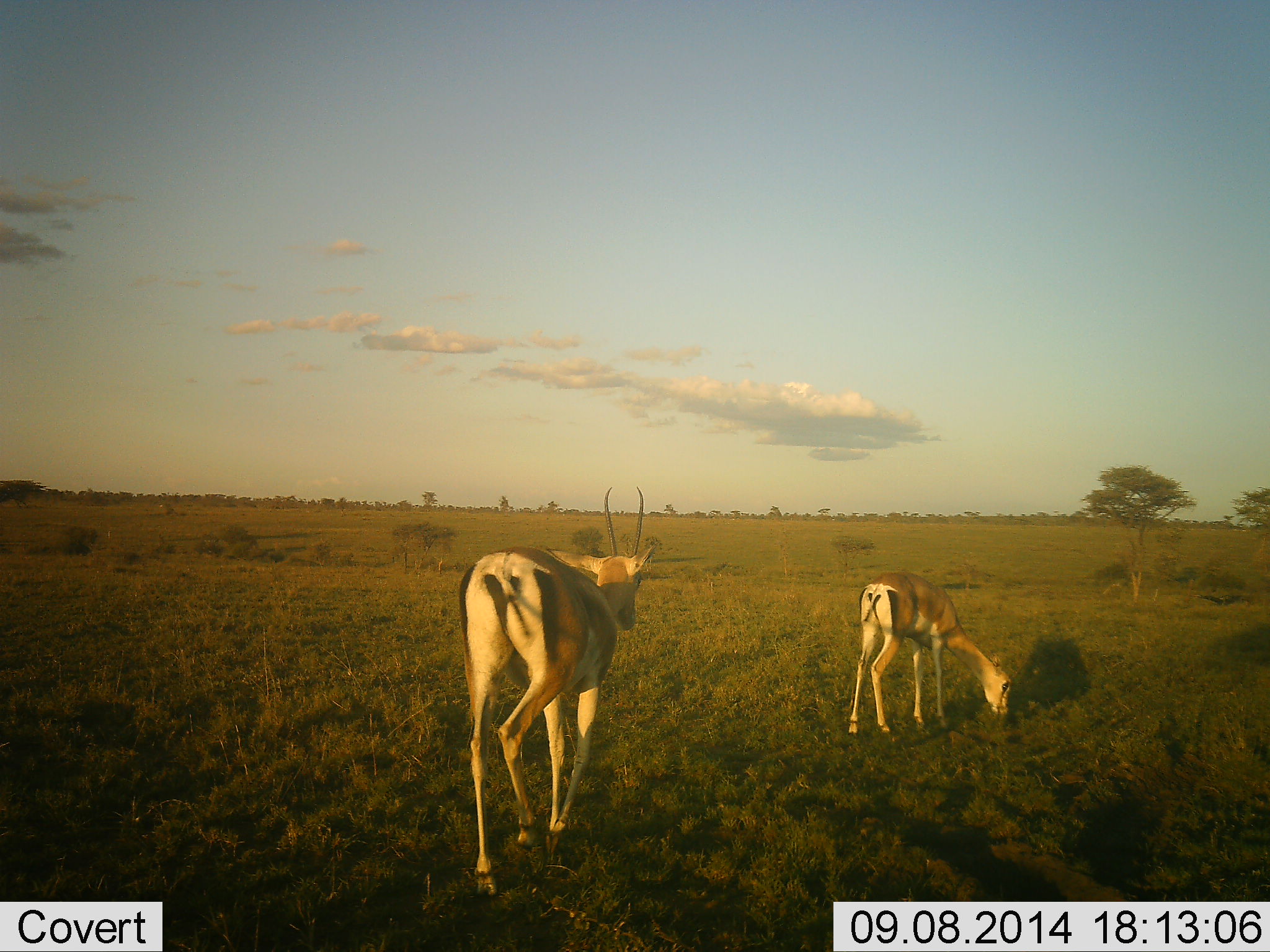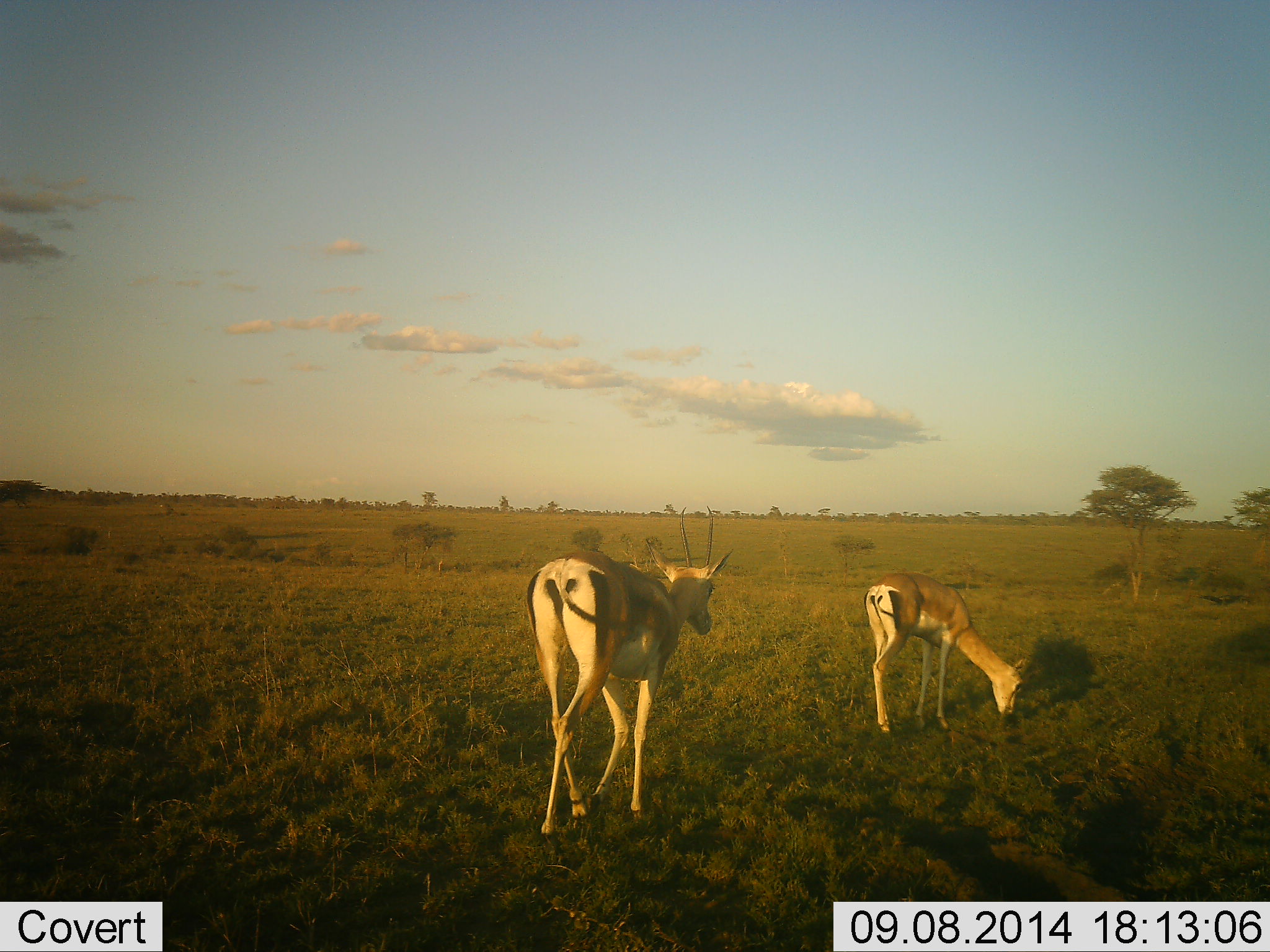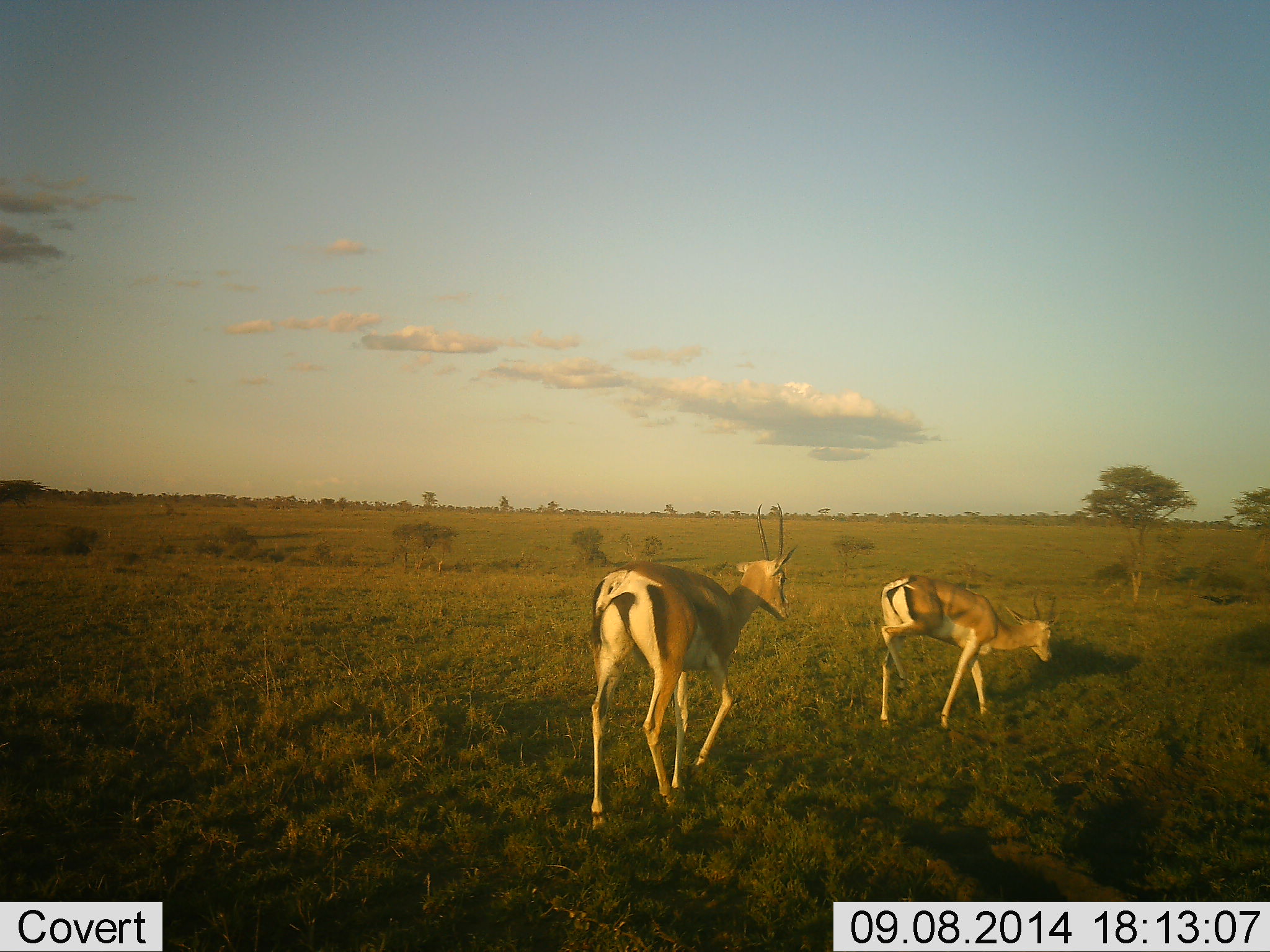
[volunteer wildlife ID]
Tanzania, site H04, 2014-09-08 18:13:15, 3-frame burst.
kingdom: Animalia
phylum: Chordata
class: Mammalia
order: Artiodactyla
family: Bovidae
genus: Nanger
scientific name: Nanger granti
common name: grant's gazelle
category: gazellegrants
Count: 2.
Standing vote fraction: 0%.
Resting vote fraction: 0%.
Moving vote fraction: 82%.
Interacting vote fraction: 0%.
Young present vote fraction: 0%.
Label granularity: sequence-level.